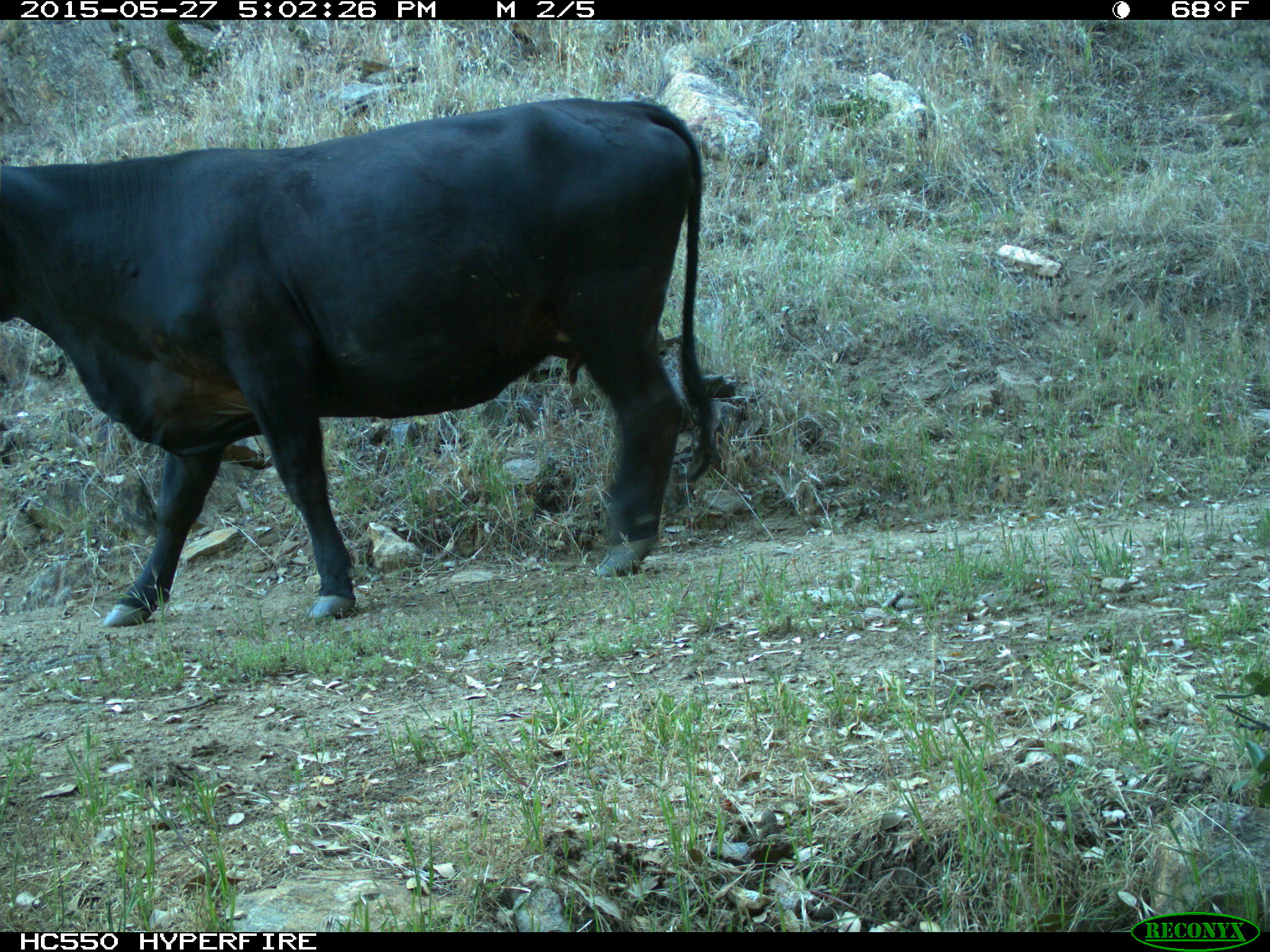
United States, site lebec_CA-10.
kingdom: Animalia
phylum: Chordata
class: Mammalia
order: Artiodactyla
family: Bovidae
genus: Bos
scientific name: Bos taurus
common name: domestic cow